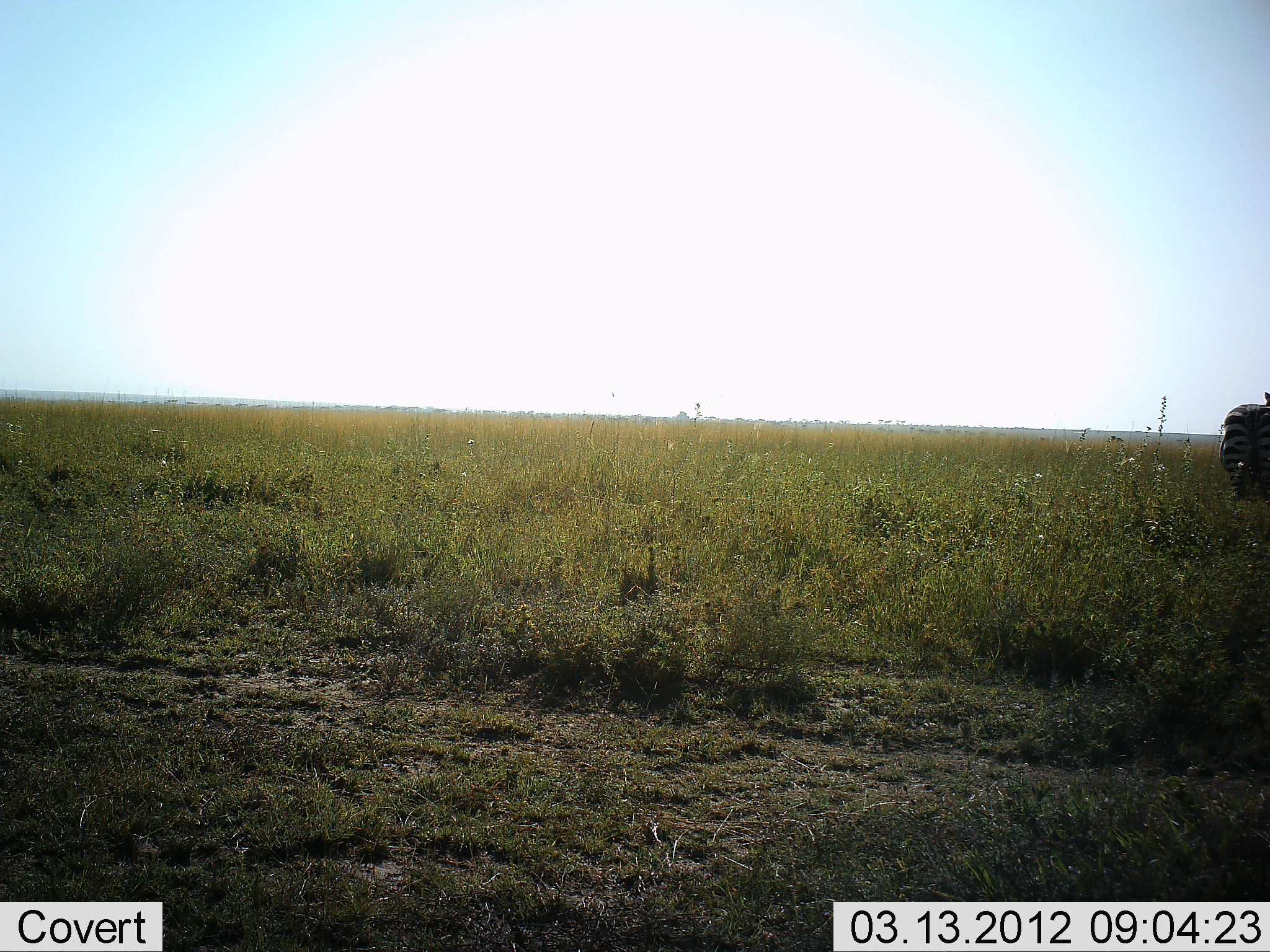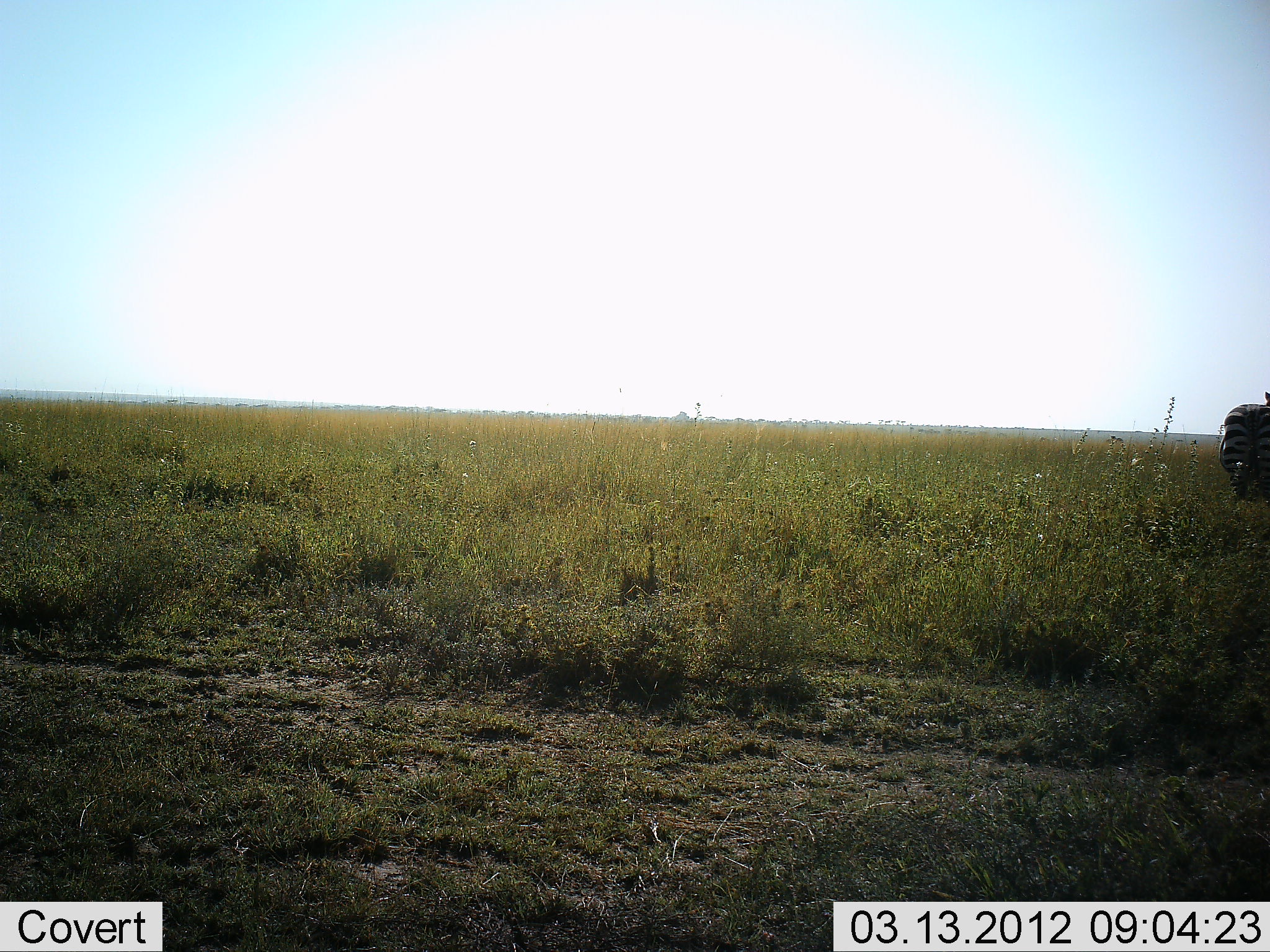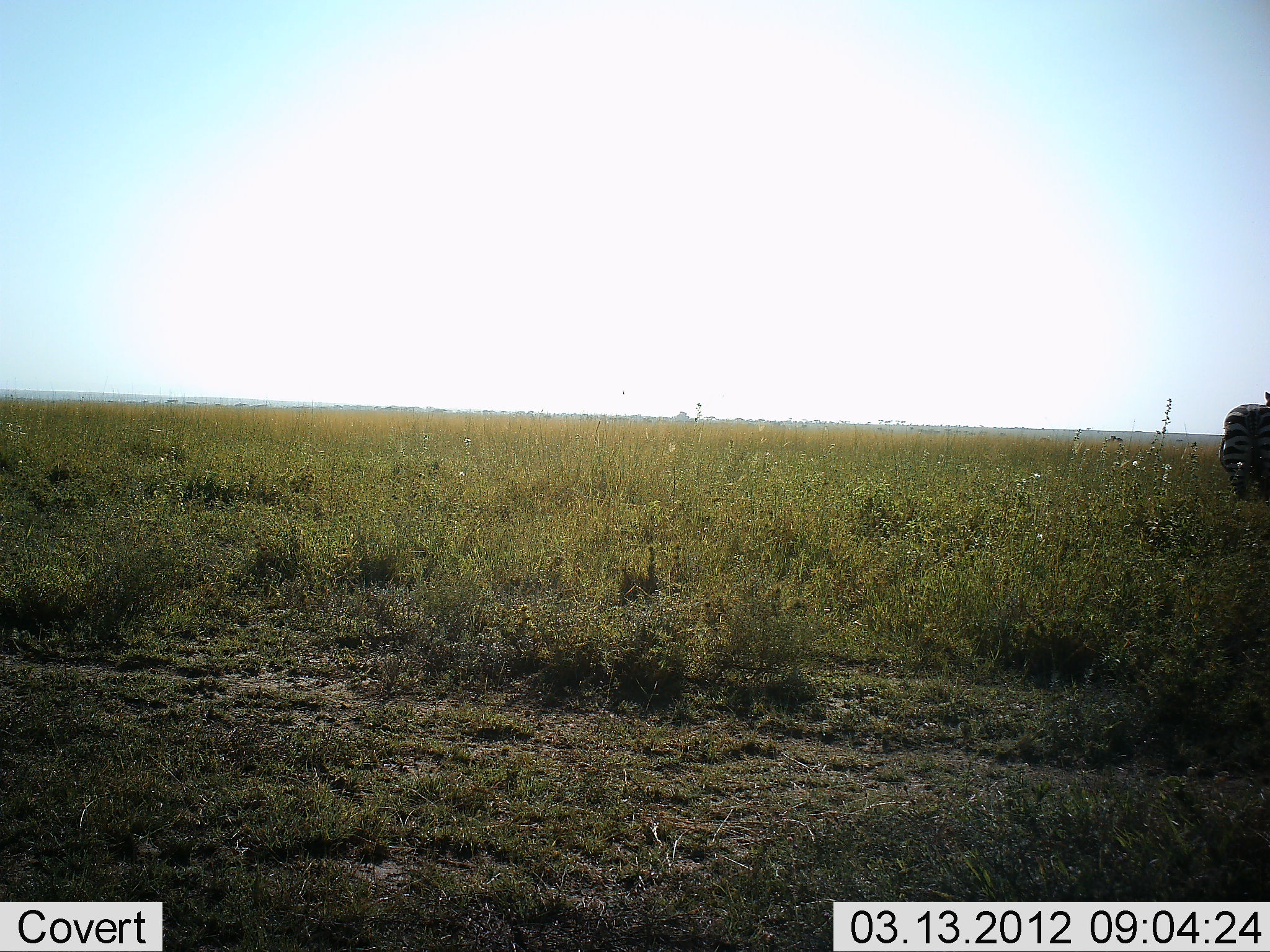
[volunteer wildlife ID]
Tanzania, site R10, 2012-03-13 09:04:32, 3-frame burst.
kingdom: Animalia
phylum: Chordata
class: Mammalia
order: Perissodactyla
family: Equidae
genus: Equus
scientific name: Equus quagga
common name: plains zebra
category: zebra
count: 1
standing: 88%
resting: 0%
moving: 6%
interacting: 0%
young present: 0%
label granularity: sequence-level